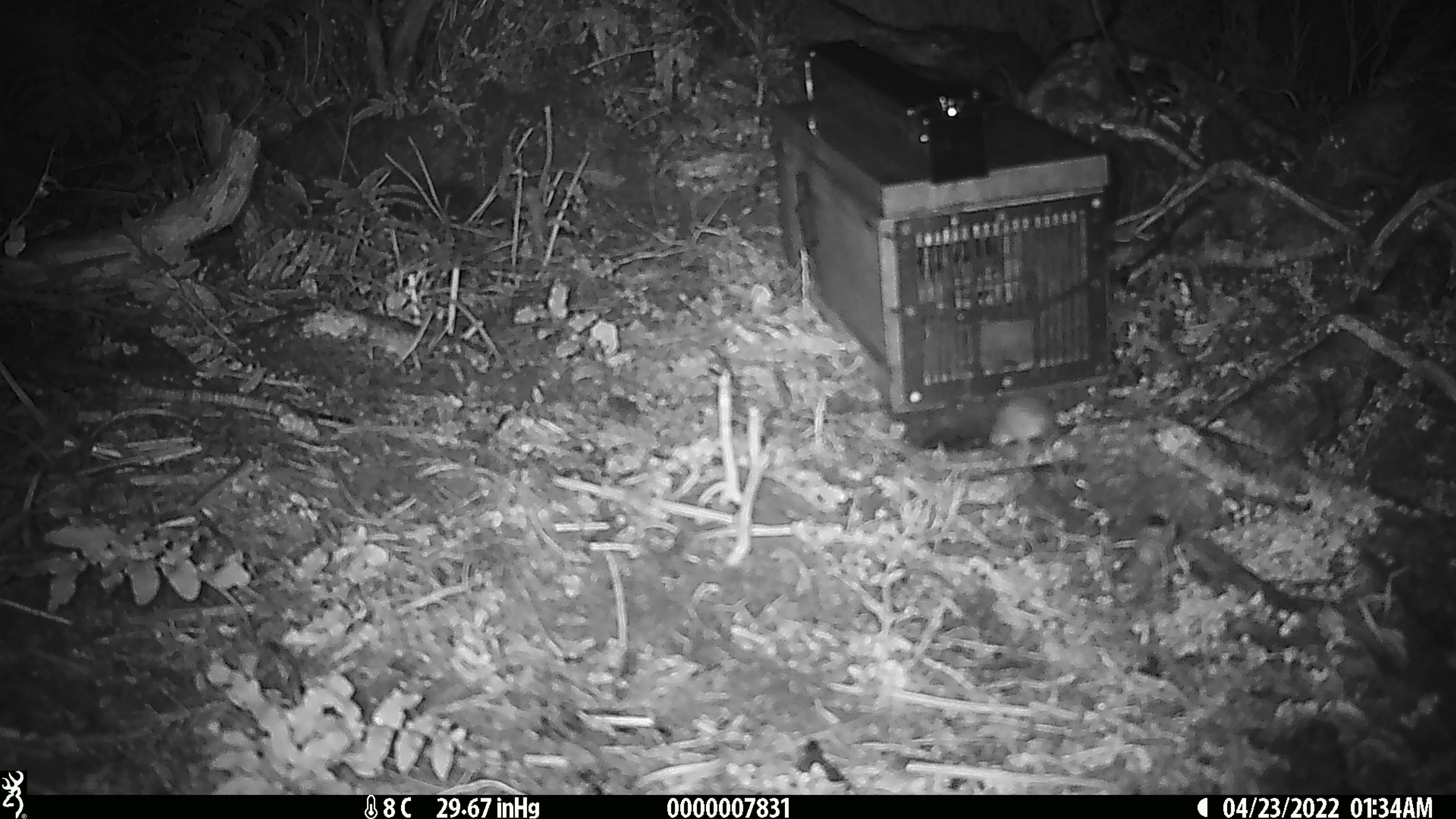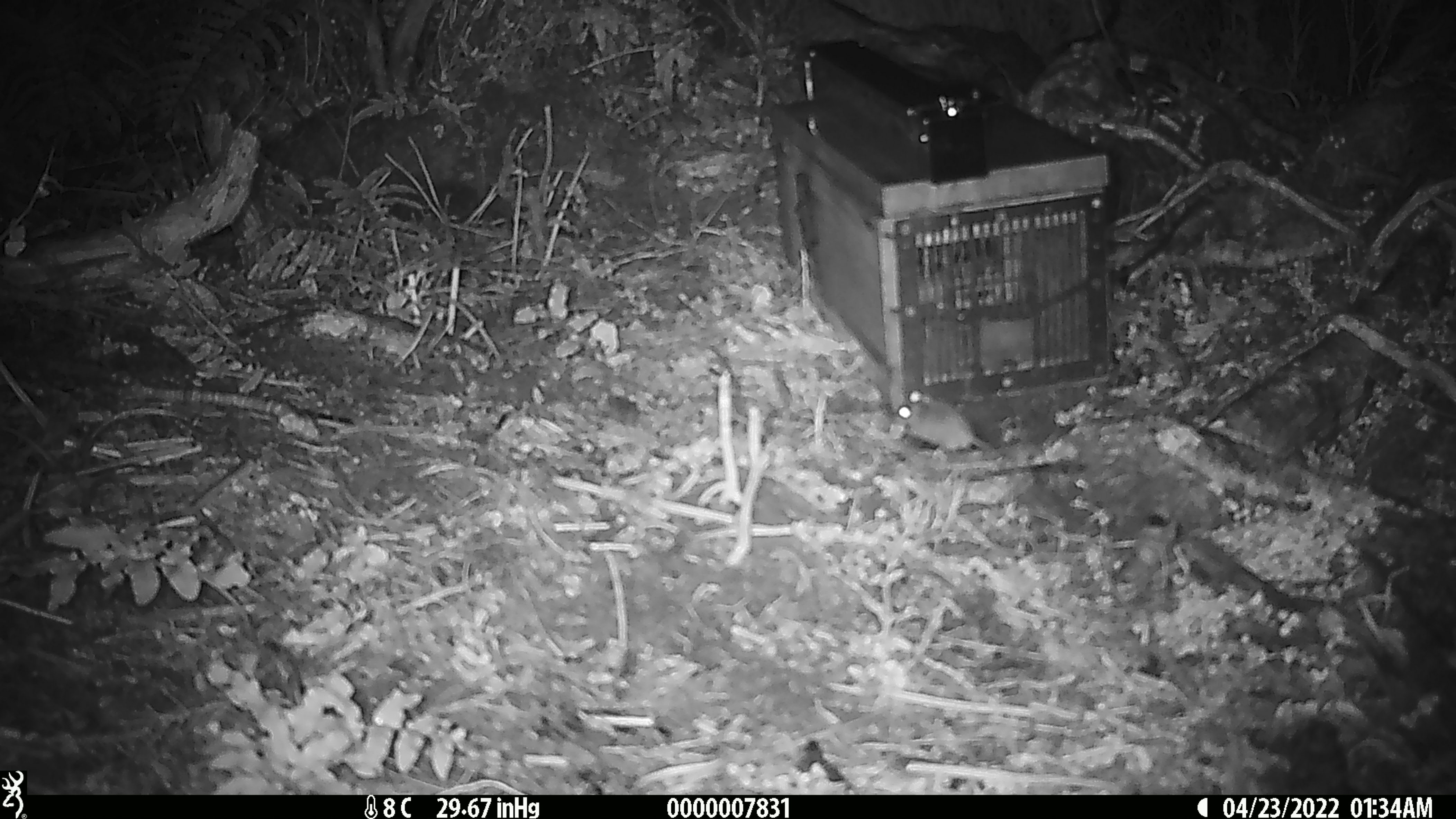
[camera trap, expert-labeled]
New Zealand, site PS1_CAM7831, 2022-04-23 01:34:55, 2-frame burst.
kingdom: Animalia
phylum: Chordata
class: Mammalia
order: Rodentia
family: Muridae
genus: Mus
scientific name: Mus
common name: mouse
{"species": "mouse (Mus)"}